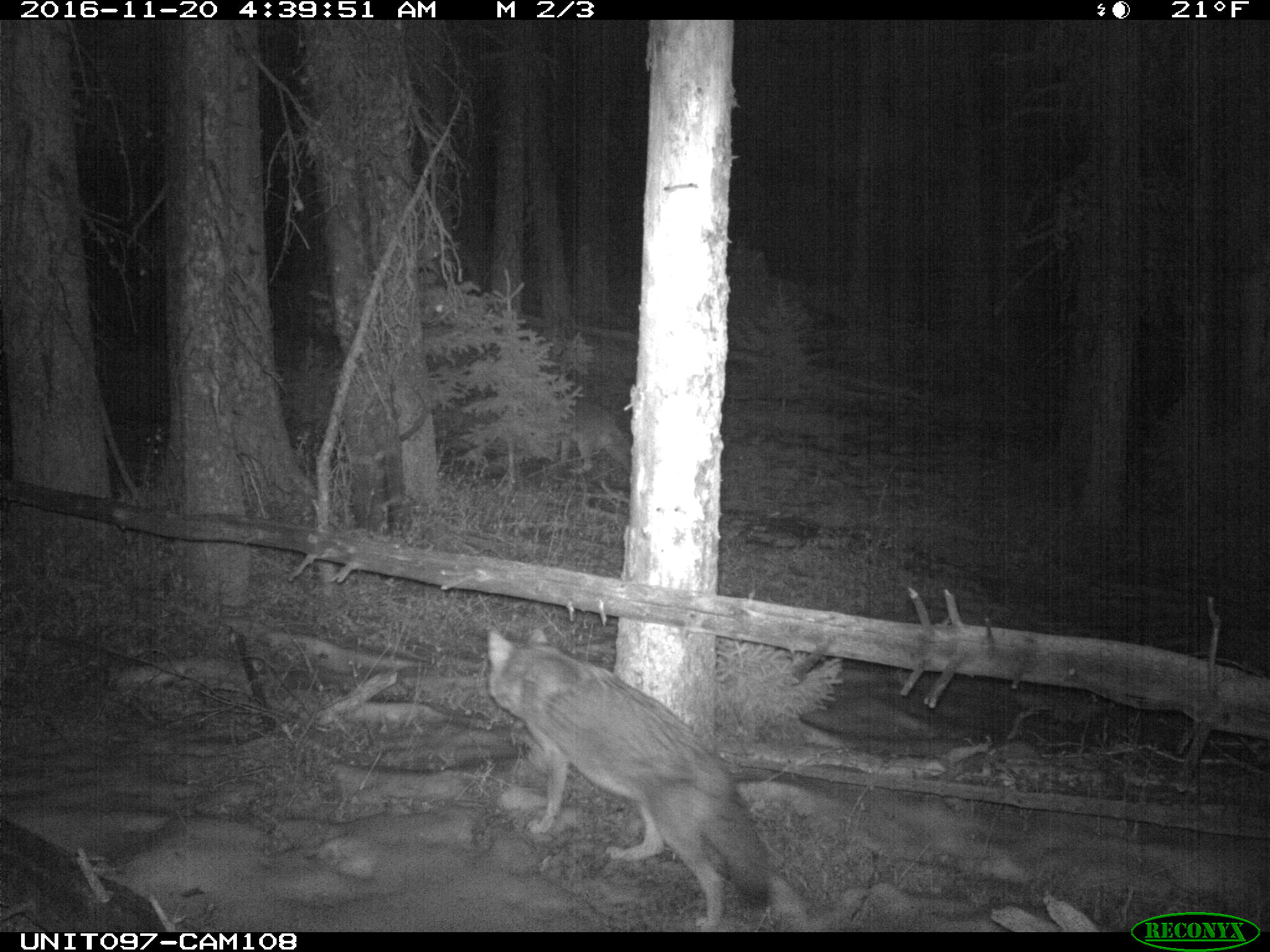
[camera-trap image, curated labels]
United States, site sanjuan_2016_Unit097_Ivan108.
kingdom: Animalia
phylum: Chordata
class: Mammalia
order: Carnivora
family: Canidae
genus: Canis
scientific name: Canis latrans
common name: coyote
Canis latrans (coyote).